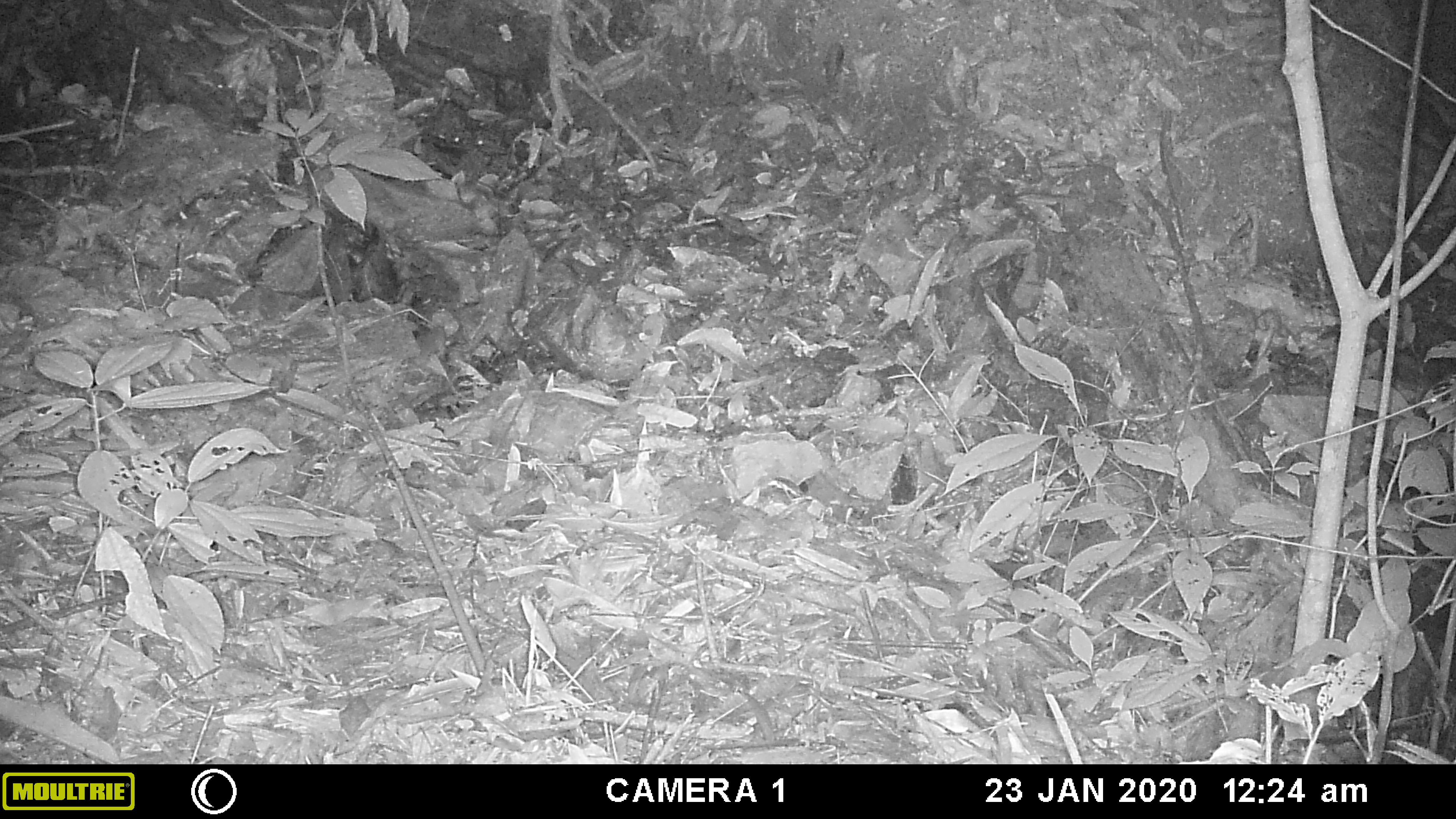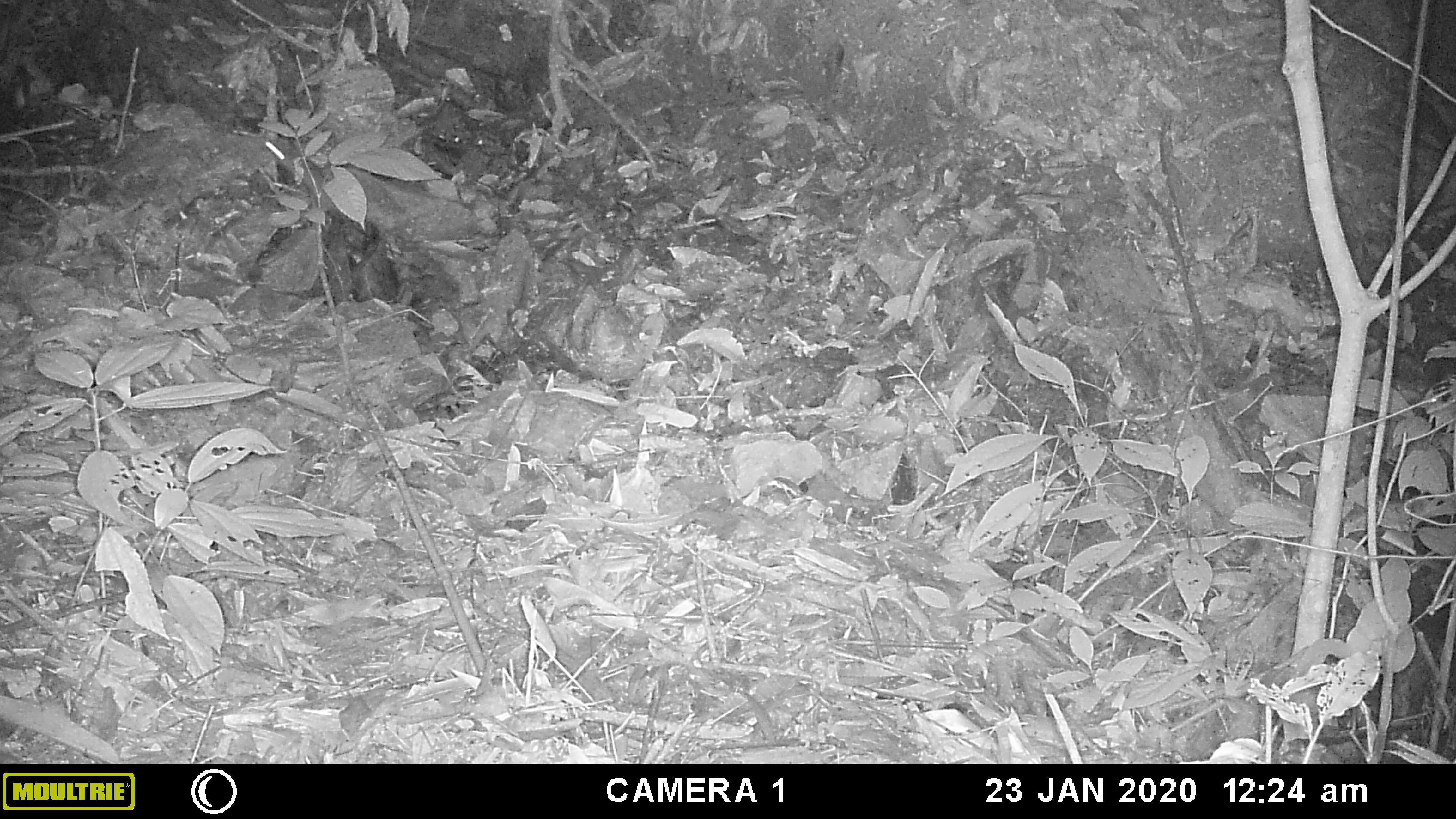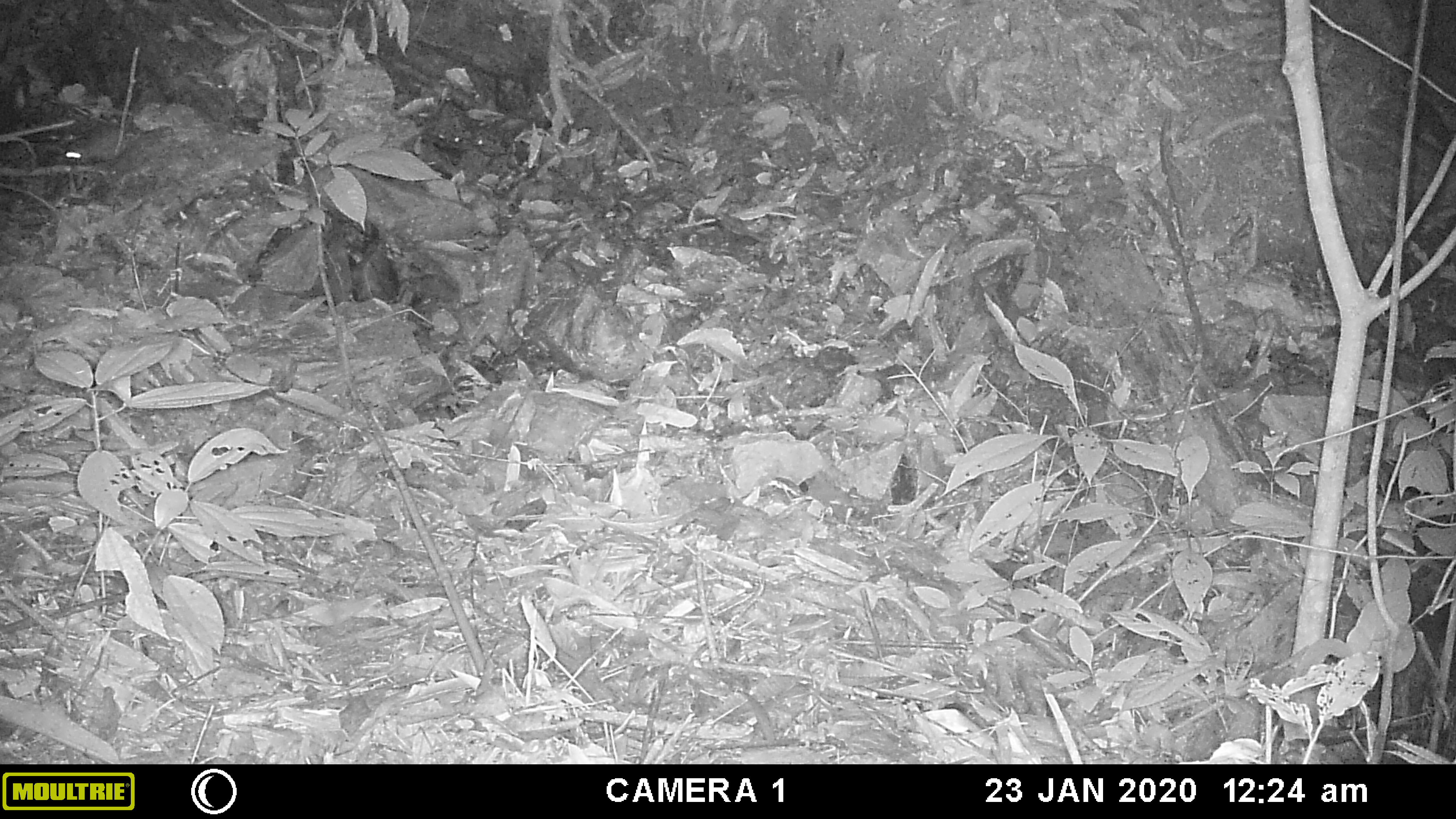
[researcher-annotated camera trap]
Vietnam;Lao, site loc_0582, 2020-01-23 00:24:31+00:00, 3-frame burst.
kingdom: Animalia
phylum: Chordata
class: Mammalia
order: Rodentia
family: Muridae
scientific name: Muridae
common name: old-world mice and rats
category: unidentified murid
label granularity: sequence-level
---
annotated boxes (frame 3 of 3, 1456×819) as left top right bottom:
unidentified murid: 65 125 127 163